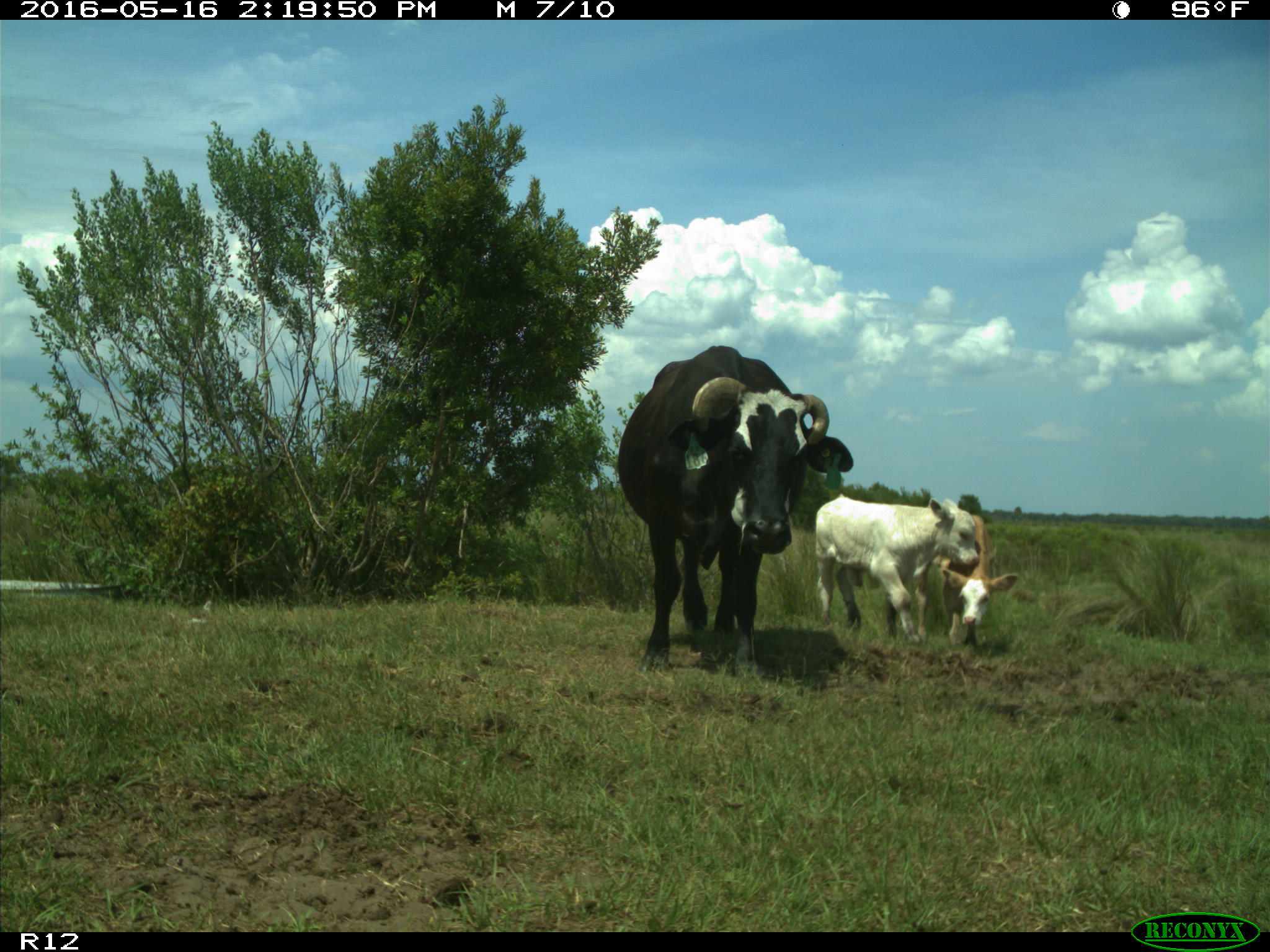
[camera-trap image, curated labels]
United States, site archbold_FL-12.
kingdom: Animalia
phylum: Chordata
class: Mammalia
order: Artiodactyla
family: Bovidae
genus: Bos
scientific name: Bos taurus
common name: domestic cow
Bos taurus (domestic cow).